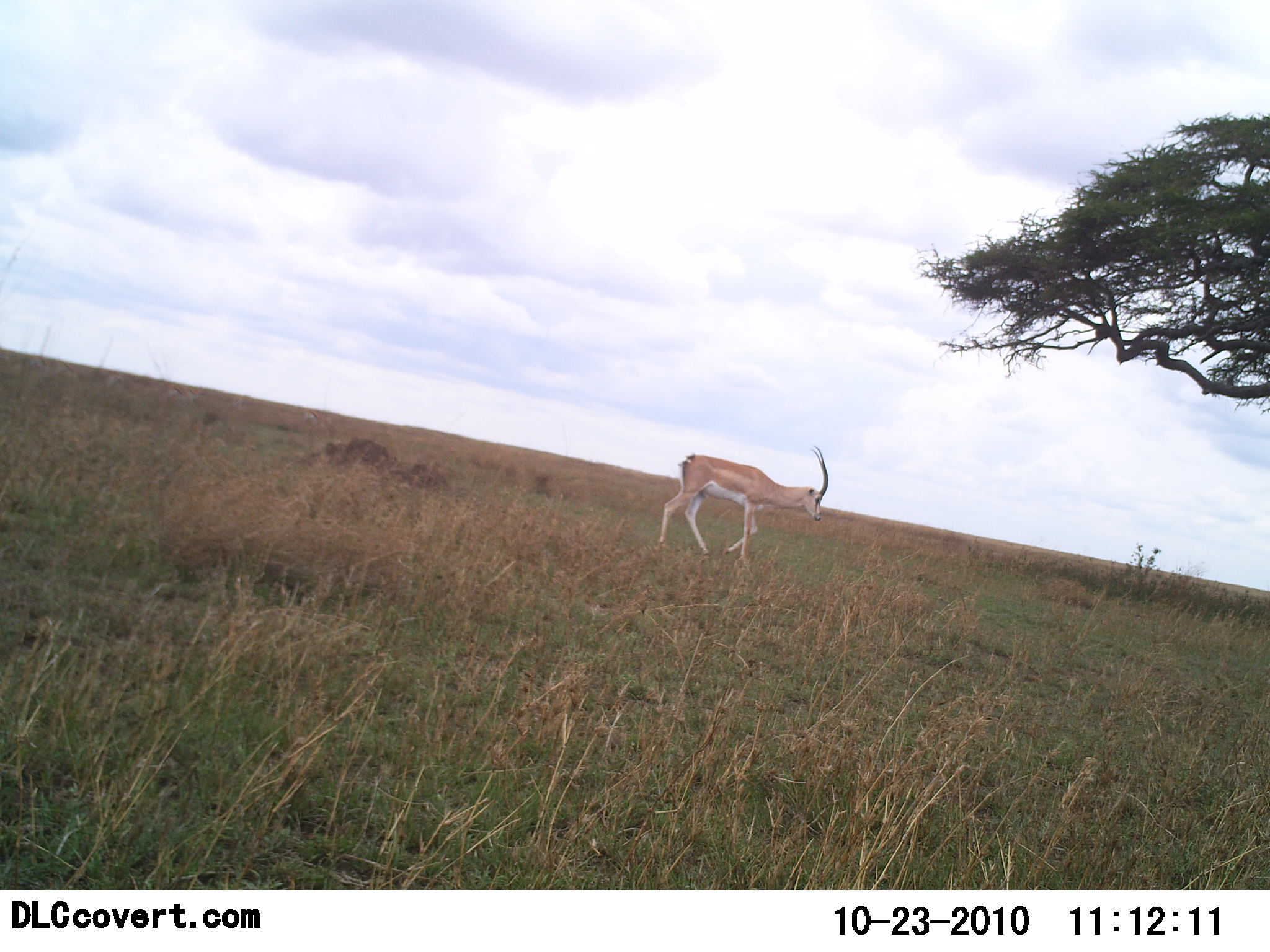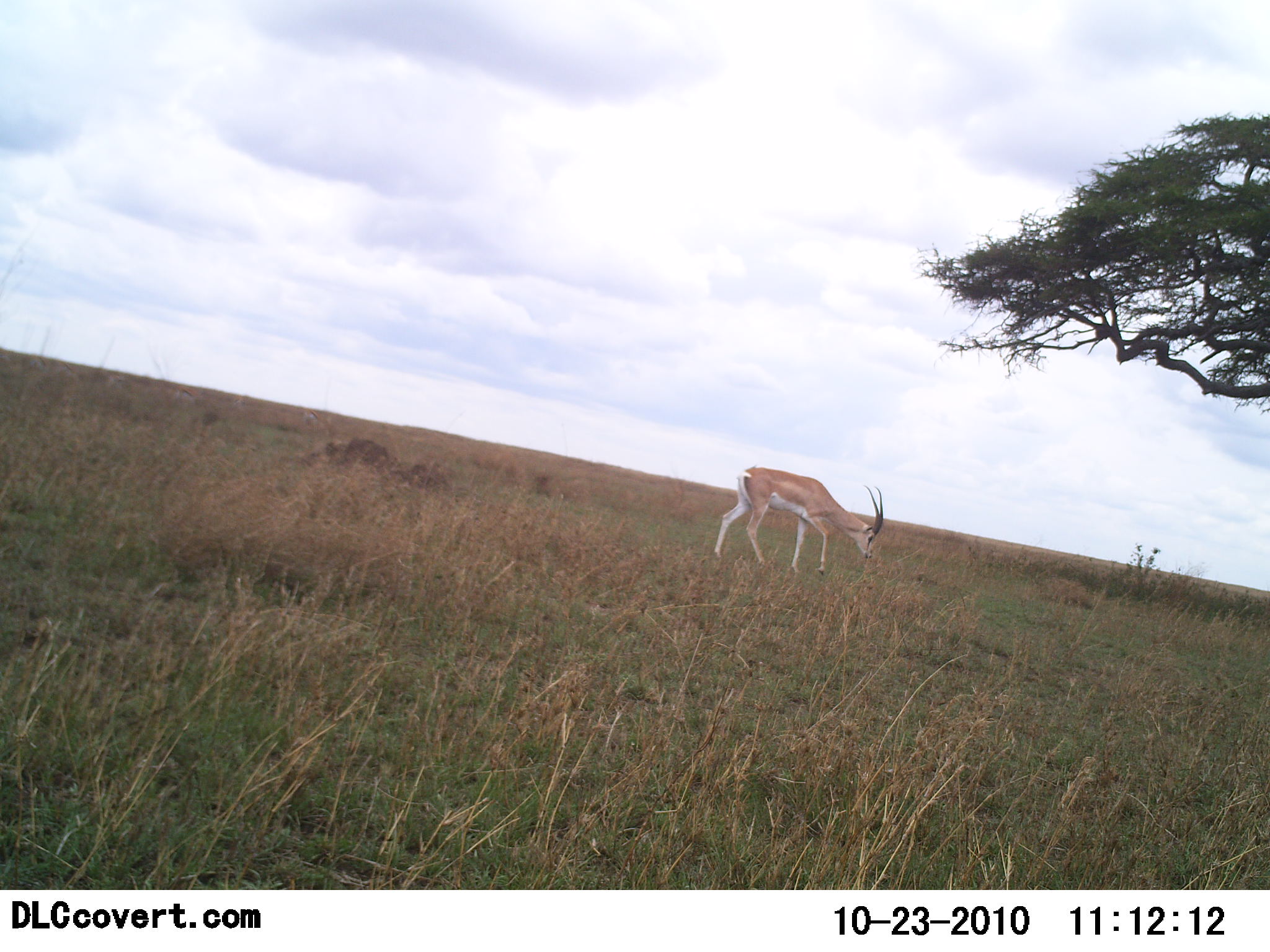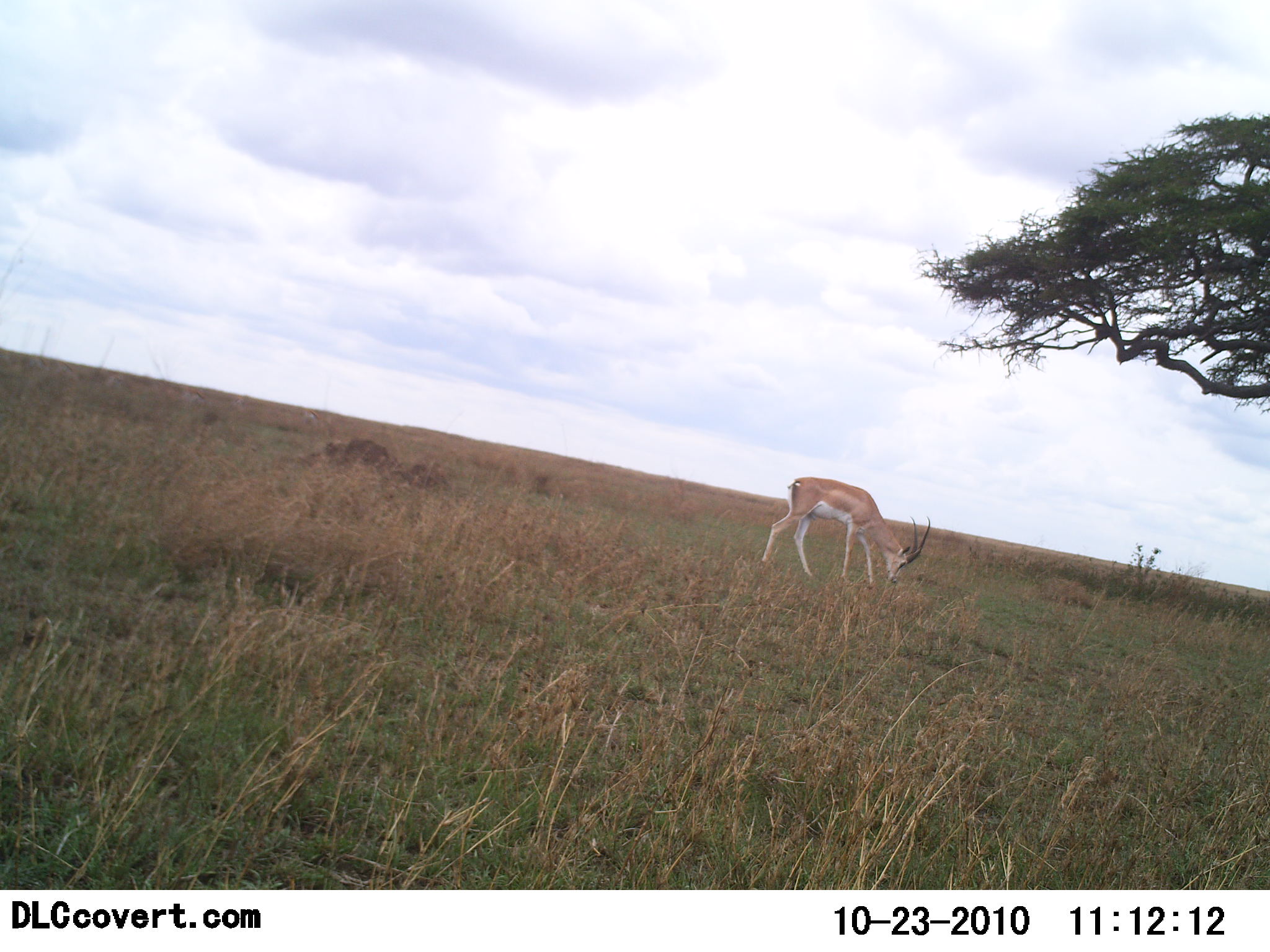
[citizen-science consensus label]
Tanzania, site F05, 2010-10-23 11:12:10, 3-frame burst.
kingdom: Animalia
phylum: Chordata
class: Mammalia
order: Artiodactyla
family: Bovidae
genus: Nanger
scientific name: Nanger granti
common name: grant's gazelle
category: gazellegrants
Gazellegrants (grant's gazelle) (Nanger granti), count 1. Behavior (volunteer vote fractions): standing 11%, resting 0%, moving 39%, interacting 0%. Young present (vote fraction): 0%. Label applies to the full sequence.